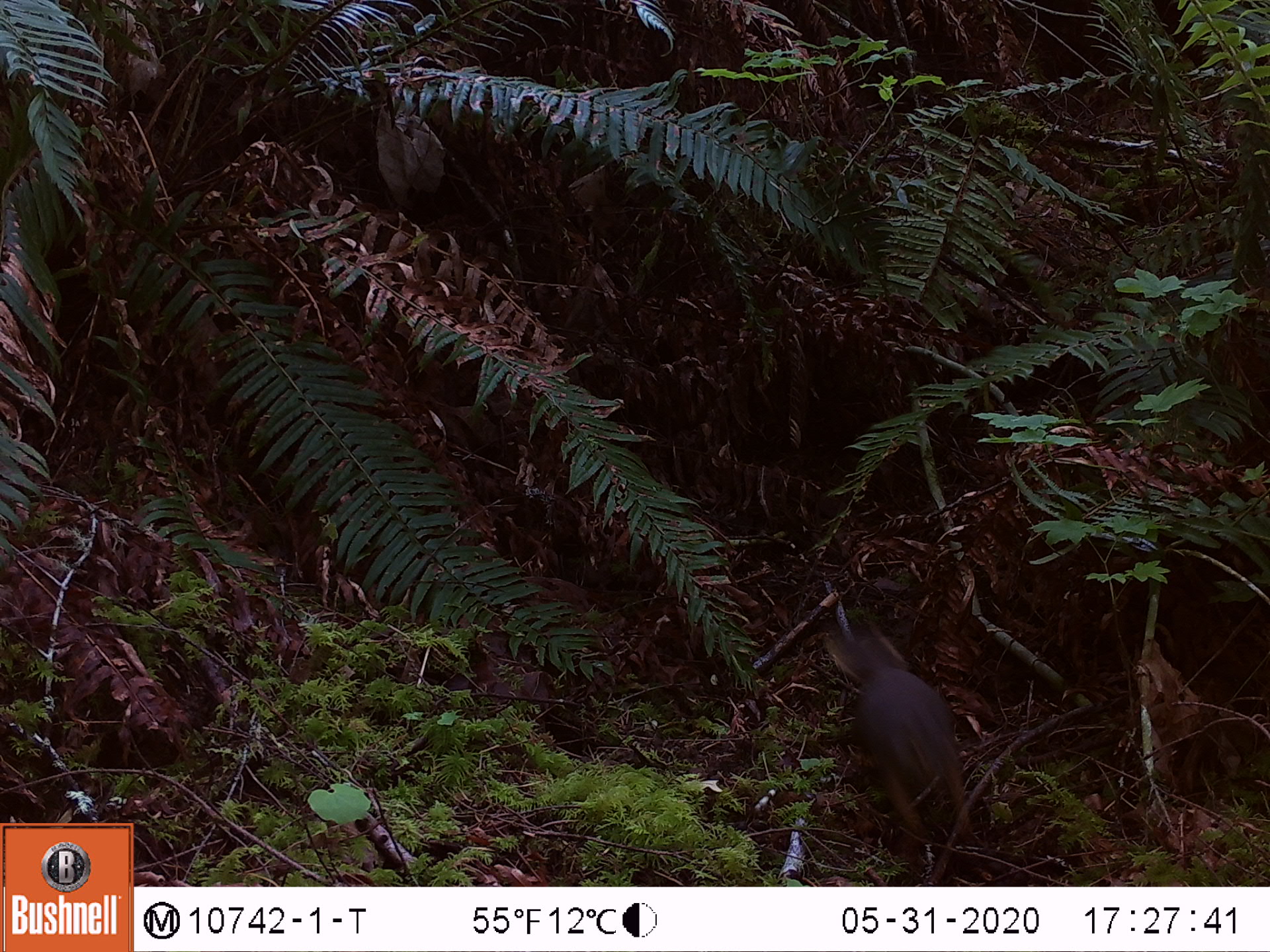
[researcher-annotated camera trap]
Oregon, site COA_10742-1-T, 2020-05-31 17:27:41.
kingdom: Animalia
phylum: Chordata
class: Mammalia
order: Rodentia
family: Sciuridae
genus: Tamiasciurus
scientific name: Tamiasciurus douglasii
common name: douglas squirrel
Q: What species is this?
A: Douglas squirrel (Tamiasciurus douglasii).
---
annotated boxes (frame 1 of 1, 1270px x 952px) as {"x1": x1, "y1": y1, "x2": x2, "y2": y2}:
douglas squirrel: {"x1": 817, "y1": 628, "x2": 973, "y2": 860}